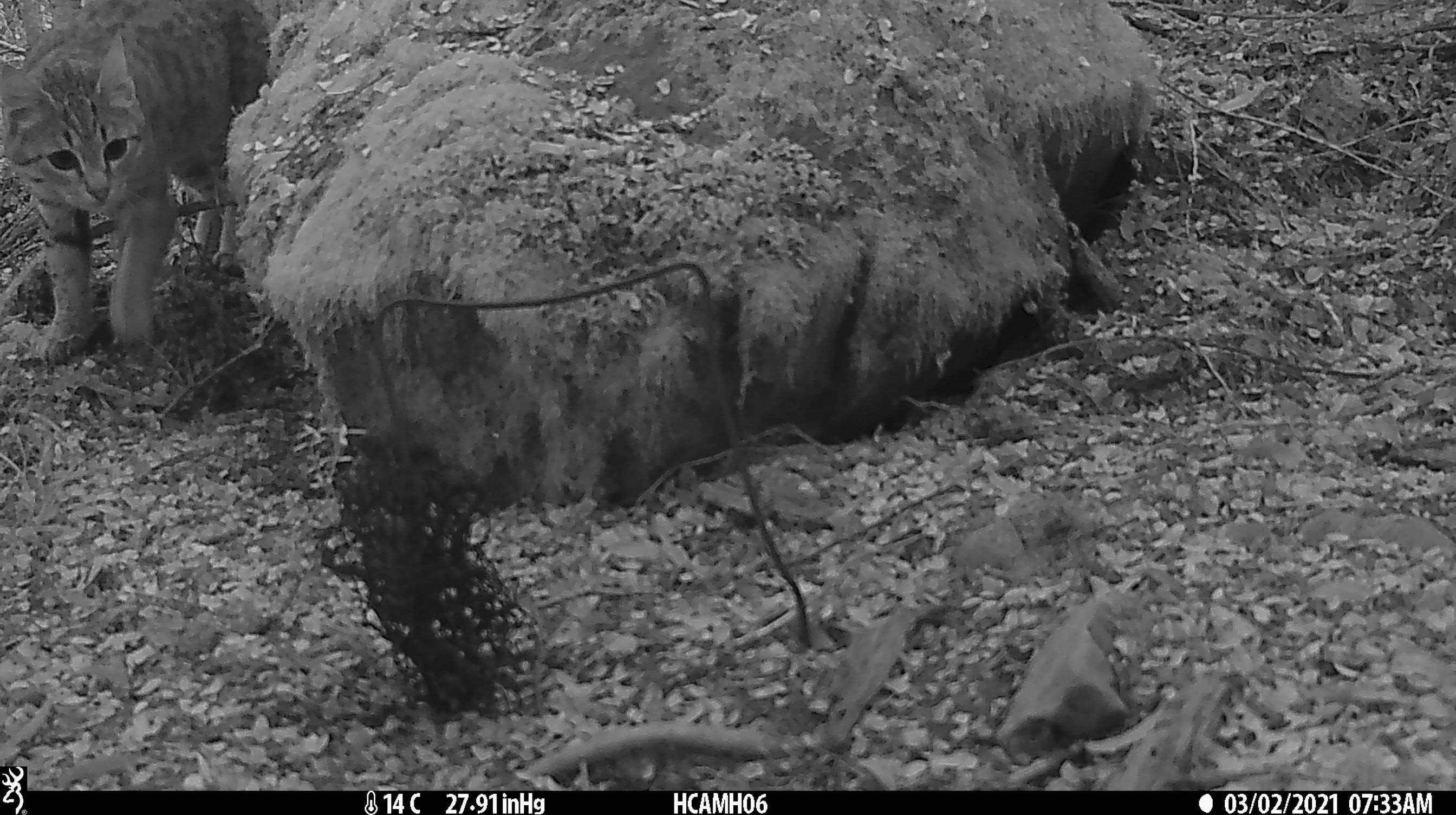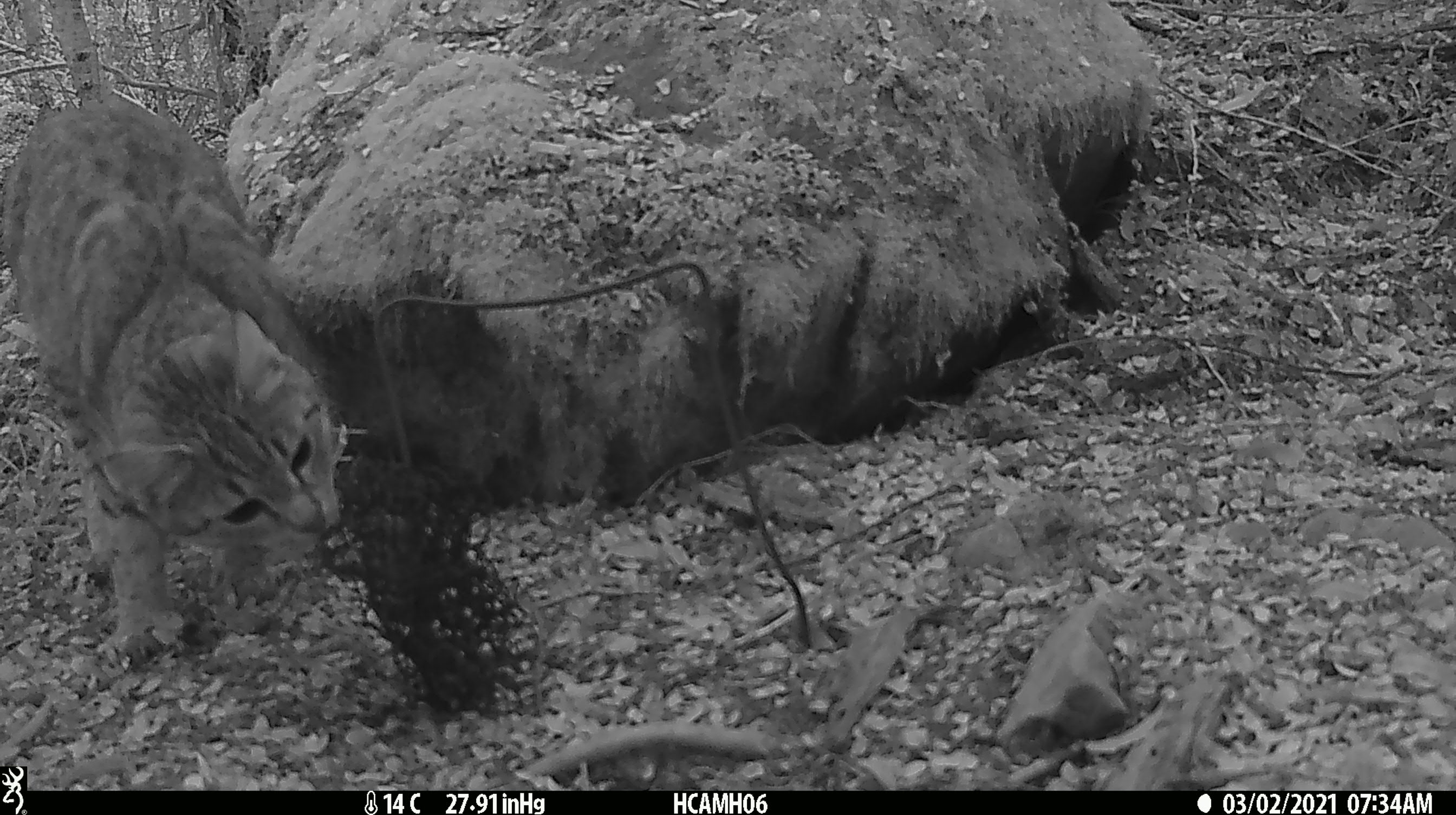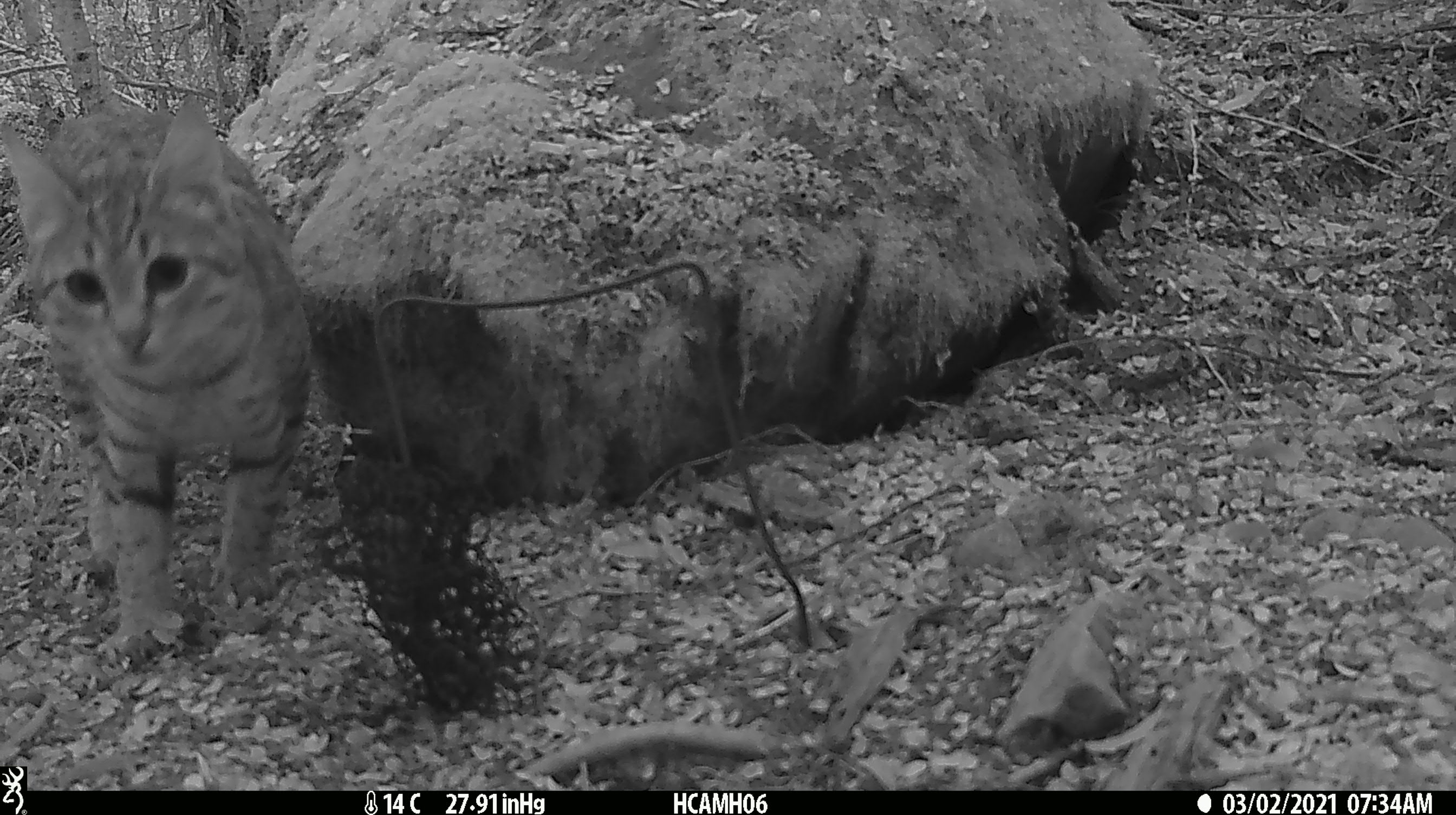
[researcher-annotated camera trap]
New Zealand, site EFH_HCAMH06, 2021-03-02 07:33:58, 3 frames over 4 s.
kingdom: Animalia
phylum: Chordata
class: Mammalia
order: Carnivora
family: Felidae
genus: Felis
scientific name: Felis catus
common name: domestic cat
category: cat